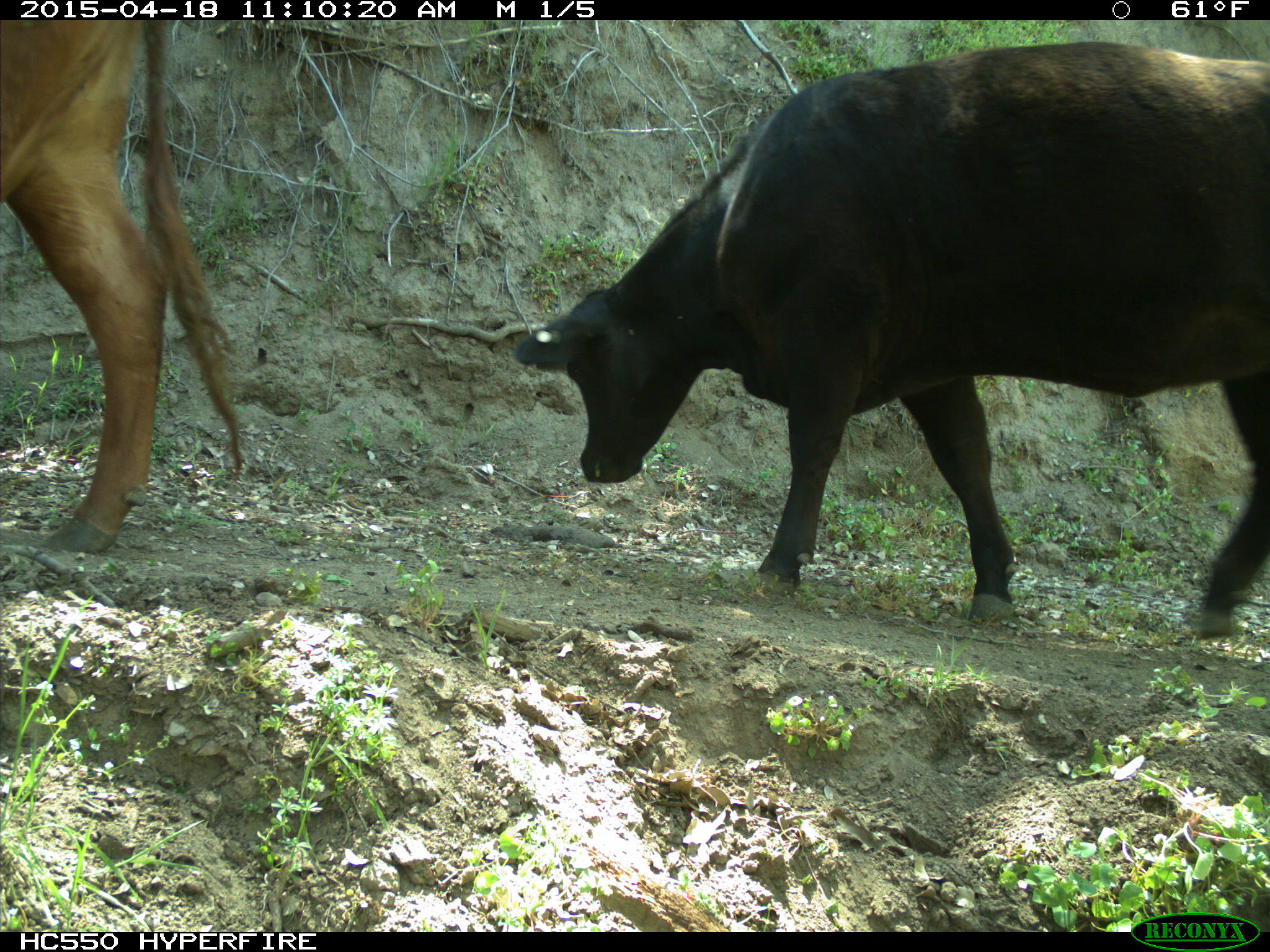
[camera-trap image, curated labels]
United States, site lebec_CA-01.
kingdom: Animalia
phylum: Chordata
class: Mammalia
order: Artiodactyla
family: Bovidae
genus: Bos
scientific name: Bos taurus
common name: domestic cow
Bos taurus (domestic cow).